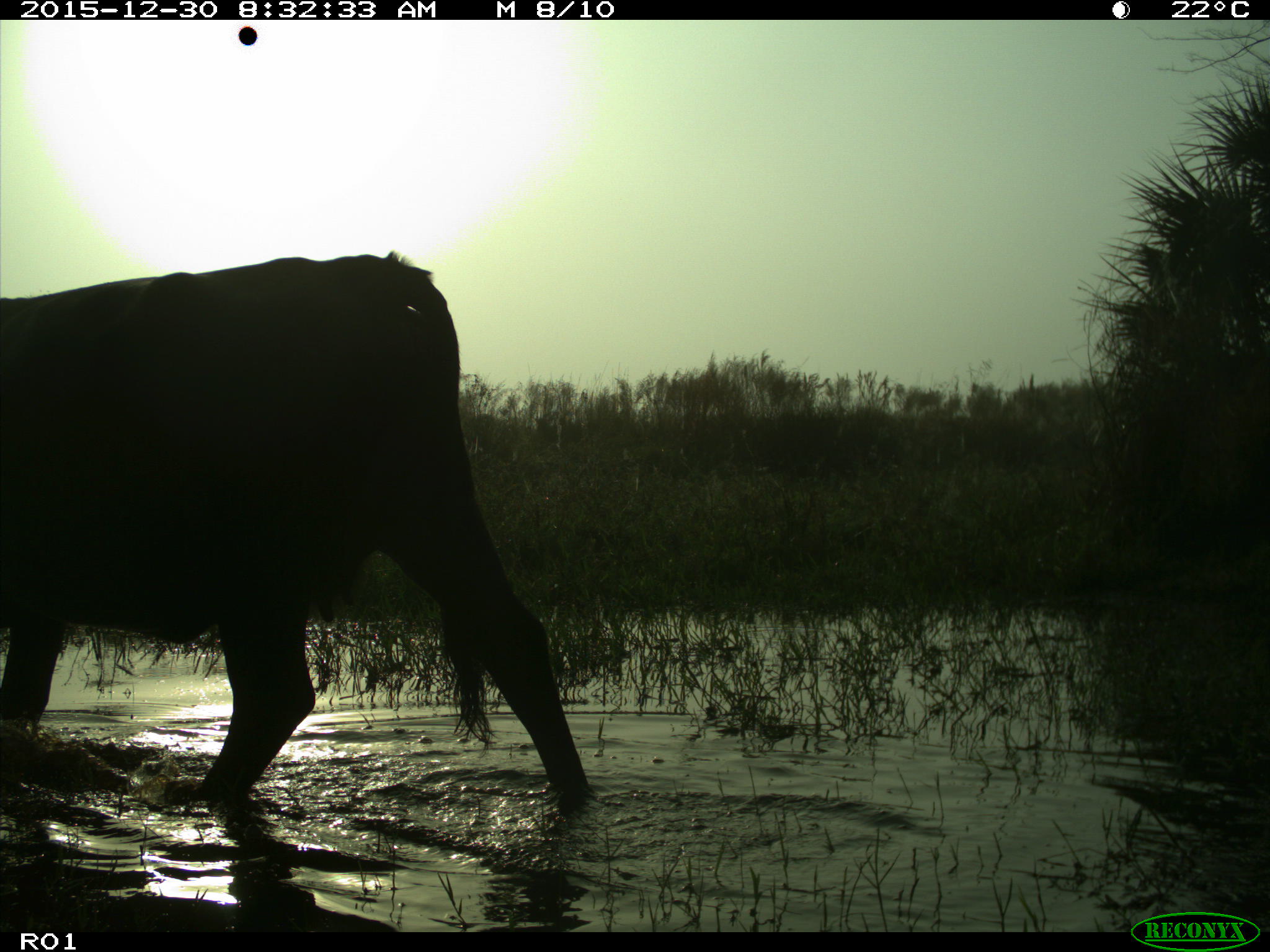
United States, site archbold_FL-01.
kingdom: Animalia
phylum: Chordata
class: Mammalia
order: Artiodactyla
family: Bovidae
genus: Bos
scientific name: Bos taurus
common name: domestic cow